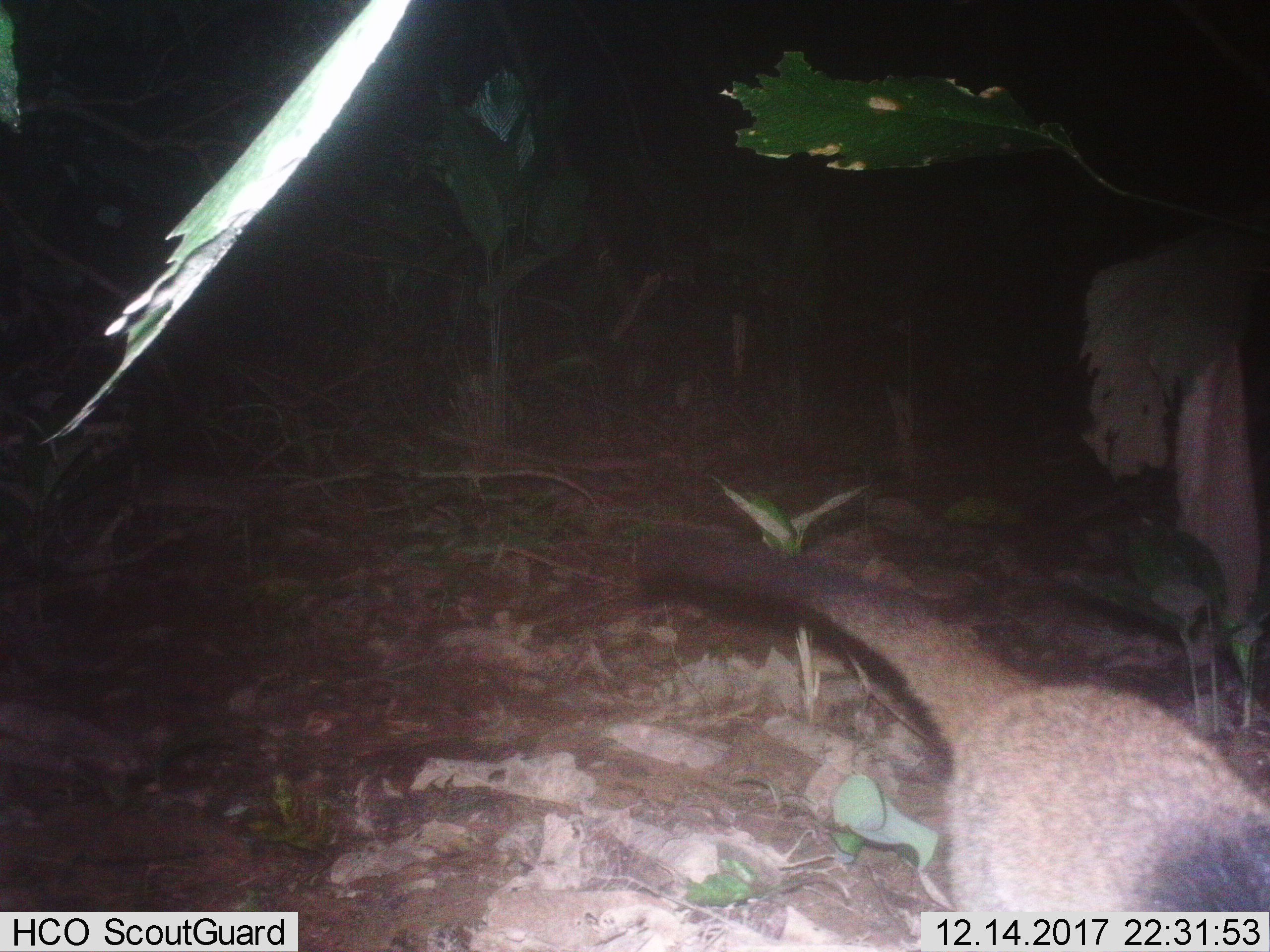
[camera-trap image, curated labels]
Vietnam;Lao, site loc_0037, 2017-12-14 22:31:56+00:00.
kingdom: Animalia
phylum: Chordata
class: Mammalia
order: Carnivora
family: Viverridae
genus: Paguma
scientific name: Paguma larvata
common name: masked palm civet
Masked palm civet (Paguma larvata). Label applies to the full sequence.